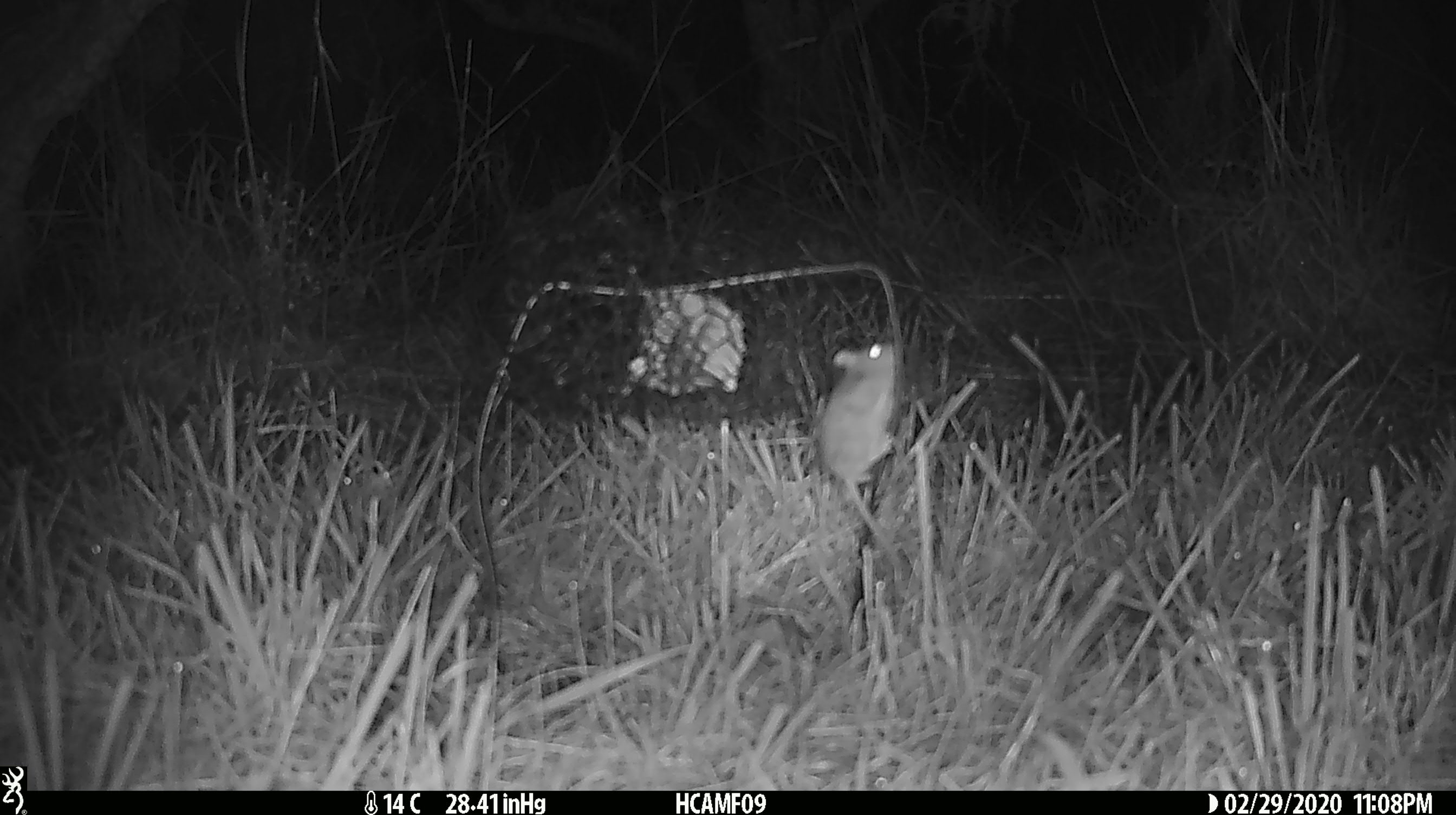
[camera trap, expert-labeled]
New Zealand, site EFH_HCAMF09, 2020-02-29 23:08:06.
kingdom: Animalia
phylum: Chordata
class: Mammalia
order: Rodentia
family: Muridae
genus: Mus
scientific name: Mus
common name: mouse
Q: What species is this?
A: Mouse (Mus).